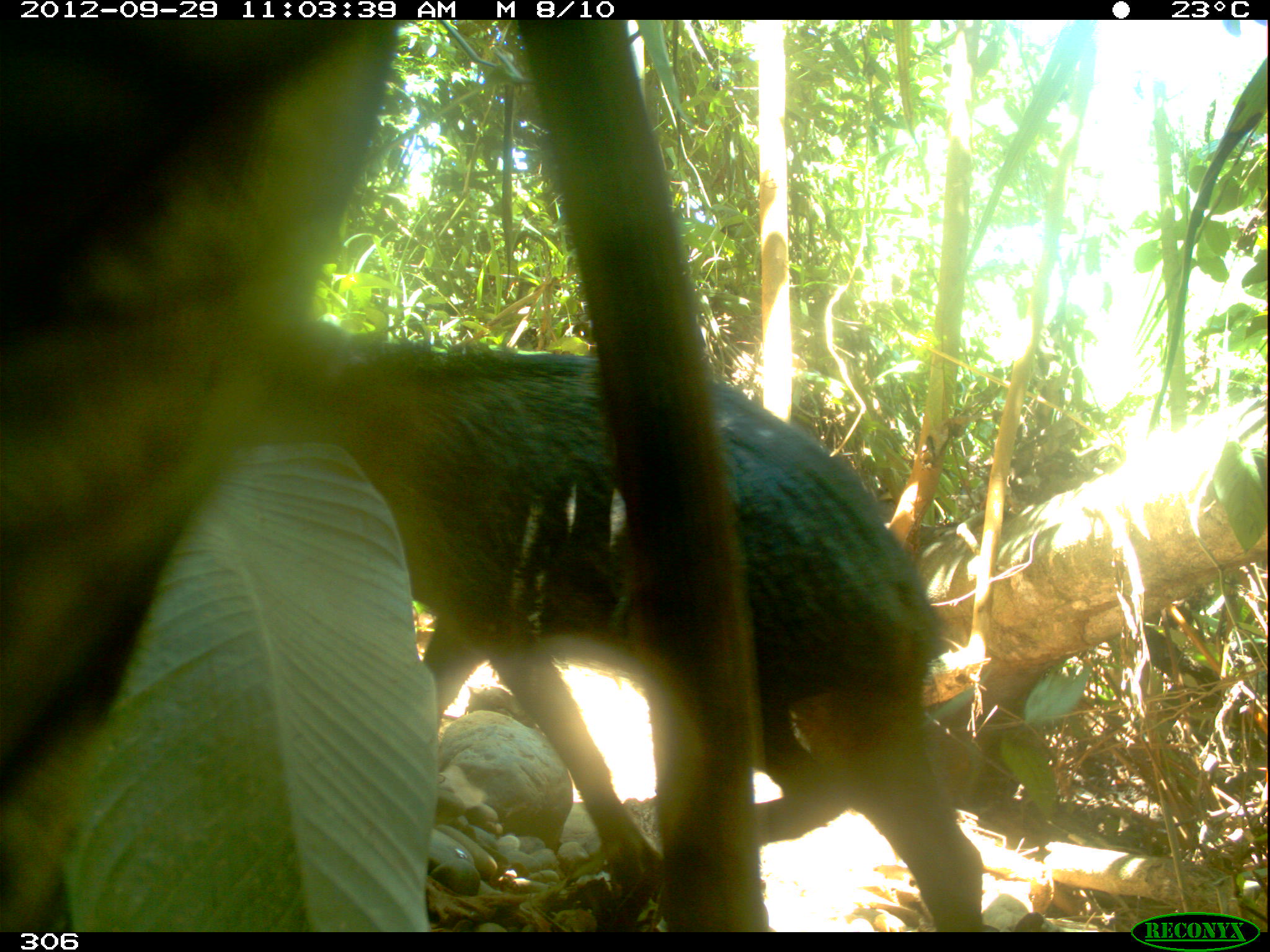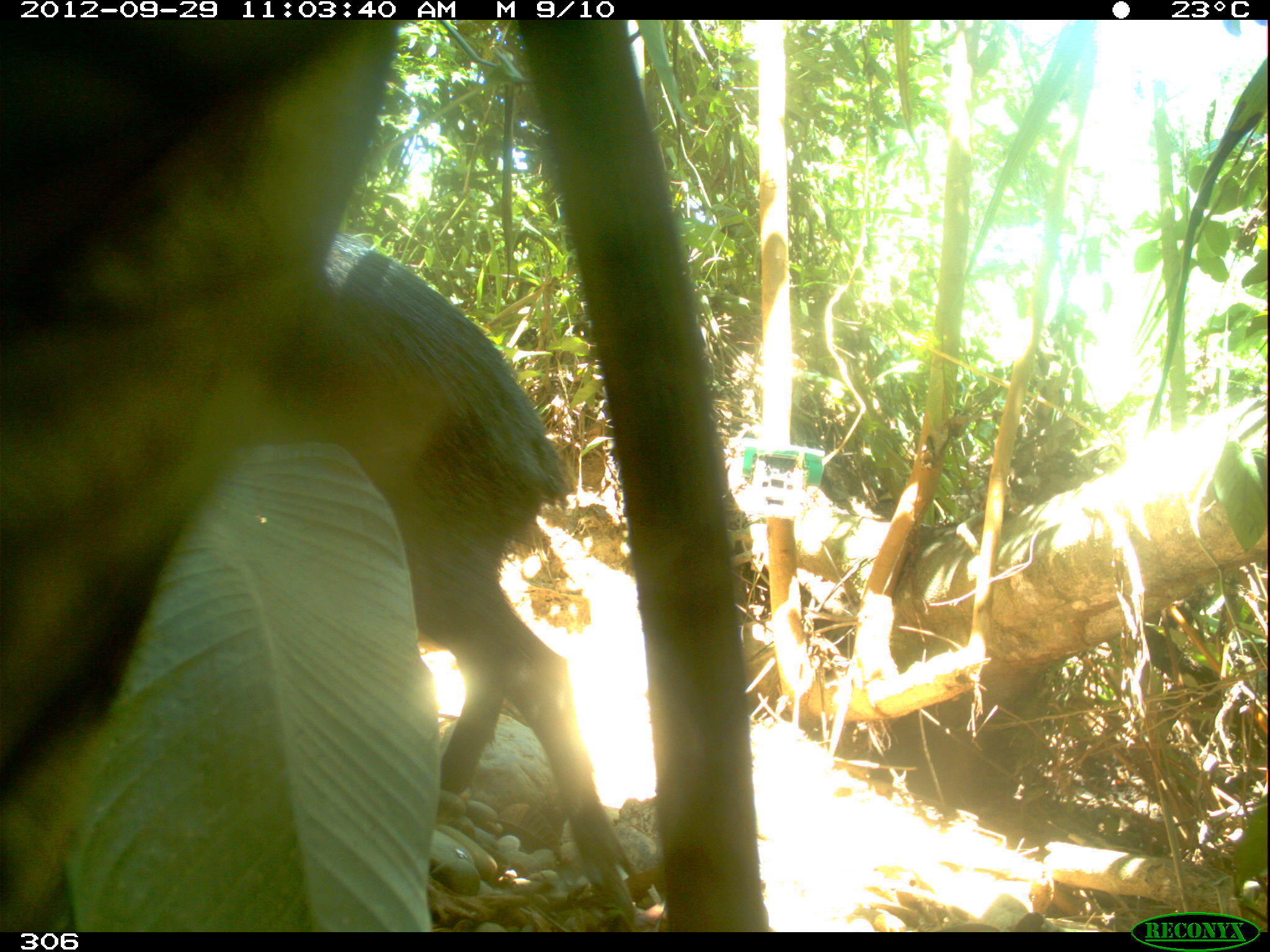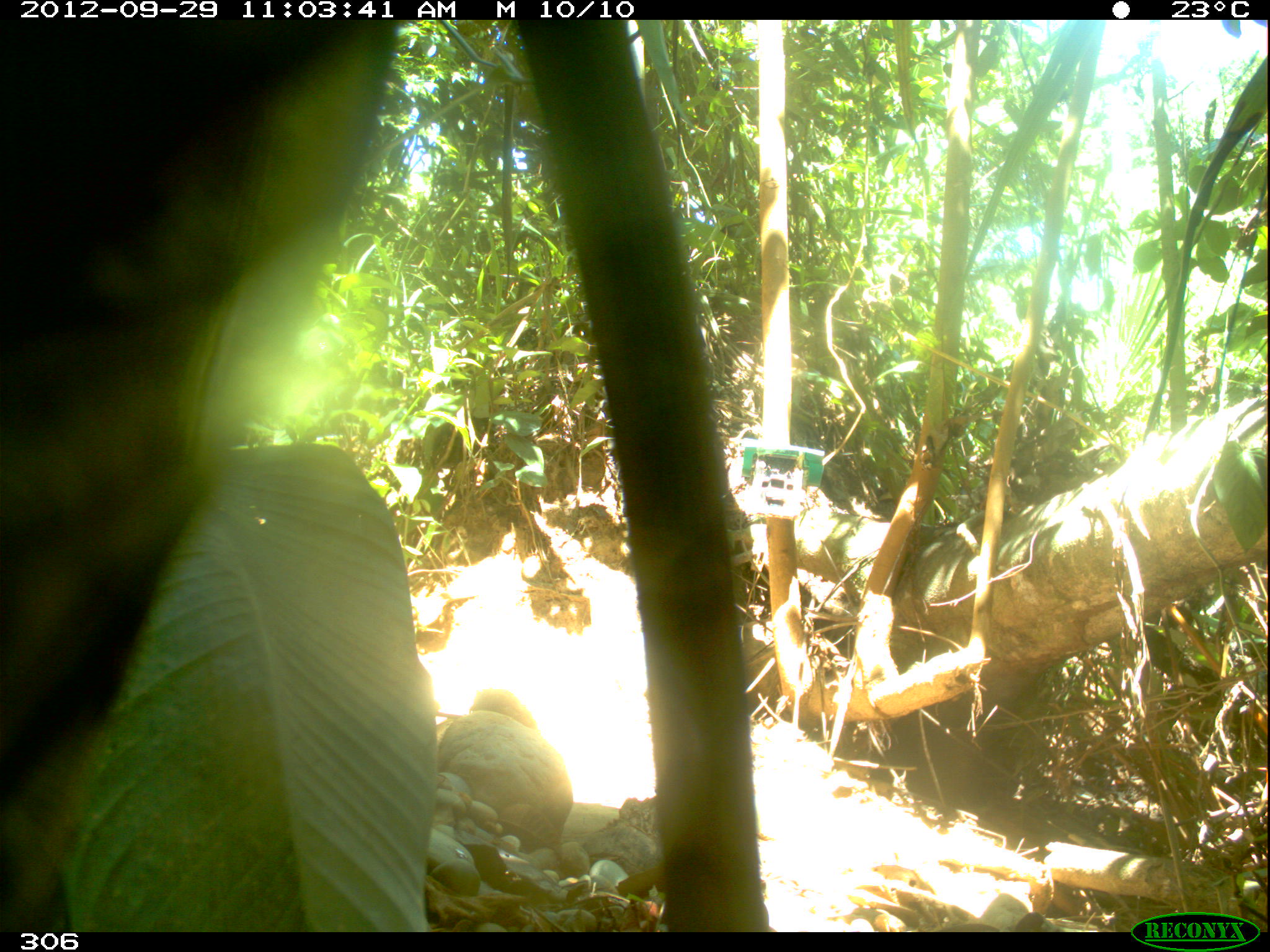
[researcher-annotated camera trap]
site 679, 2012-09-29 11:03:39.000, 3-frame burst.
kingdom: Animalia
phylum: Chordata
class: Mammalia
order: Artiodactyla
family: Tayassuidae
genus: Tayassu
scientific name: Tayassu pecari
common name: white-lipped peccary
Tayassu pecari (white-lipped peccary).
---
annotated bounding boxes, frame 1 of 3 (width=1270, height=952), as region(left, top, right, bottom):
tayassu pecari: region(257, 316, 984, 932)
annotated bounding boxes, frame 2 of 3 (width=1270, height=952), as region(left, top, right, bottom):
tayassu pecari: region(280, 230, 634, 931)